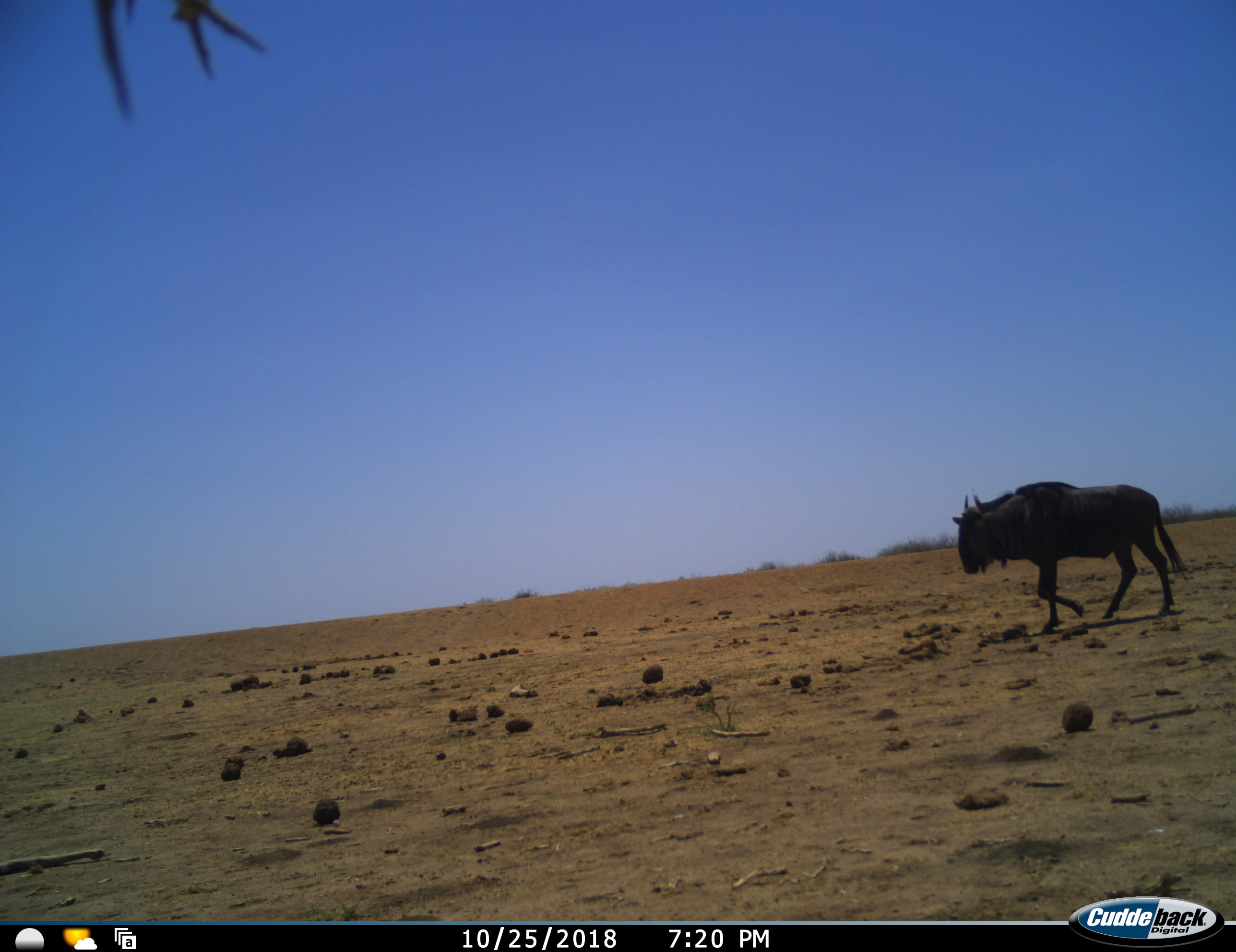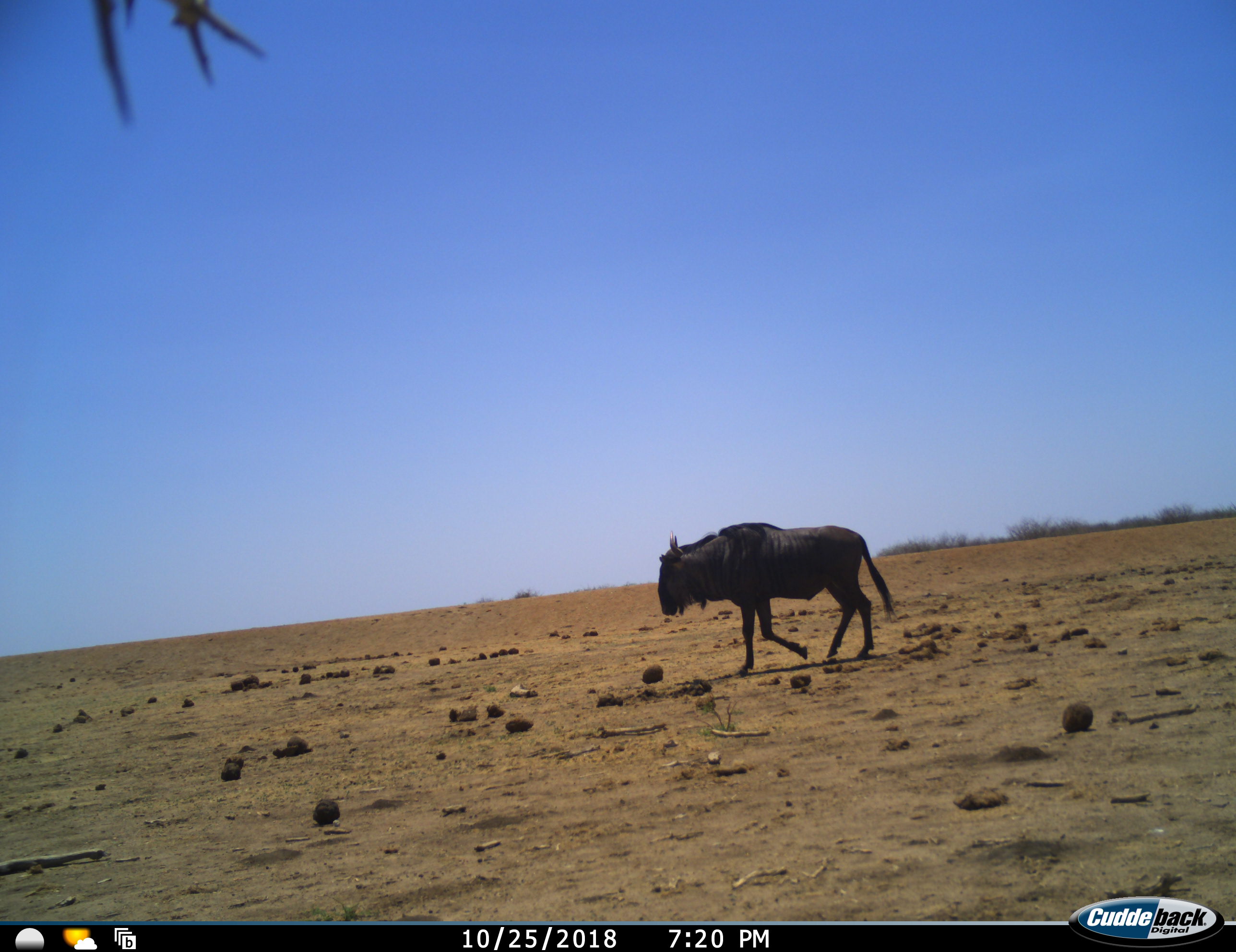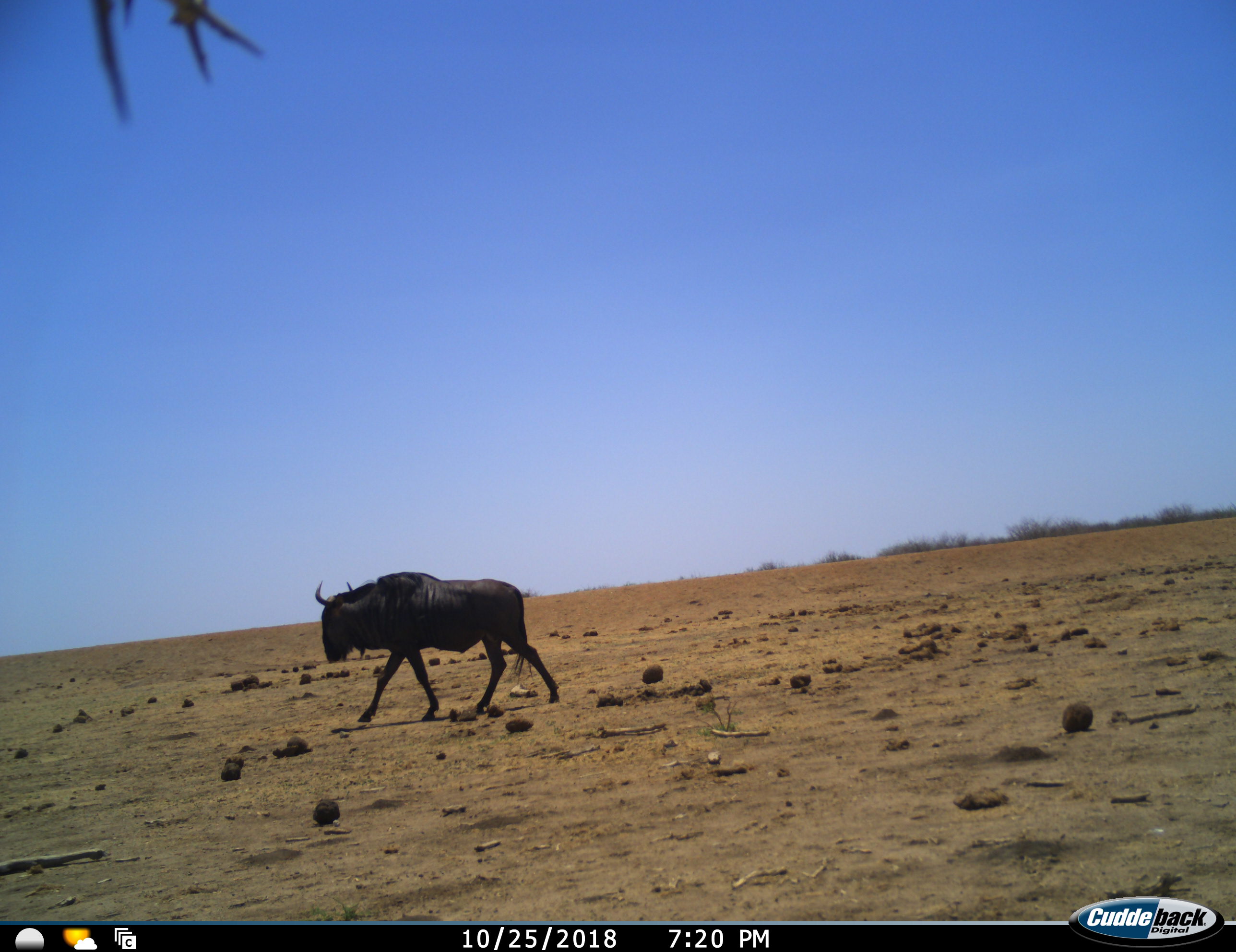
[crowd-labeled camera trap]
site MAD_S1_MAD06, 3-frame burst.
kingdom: Animalia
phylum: Chordata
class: Mammalia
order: Artiodactyla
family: Bovidae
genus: Connochaetes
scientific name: Connochaetes taurinus taurinus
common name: blue wildebeest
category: wildebeestblue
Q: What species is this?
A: Wildebeestblue (blue wildebeest) (Connochaetes taurinus taurinus).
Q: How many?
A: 1.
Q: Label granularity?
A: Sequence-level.